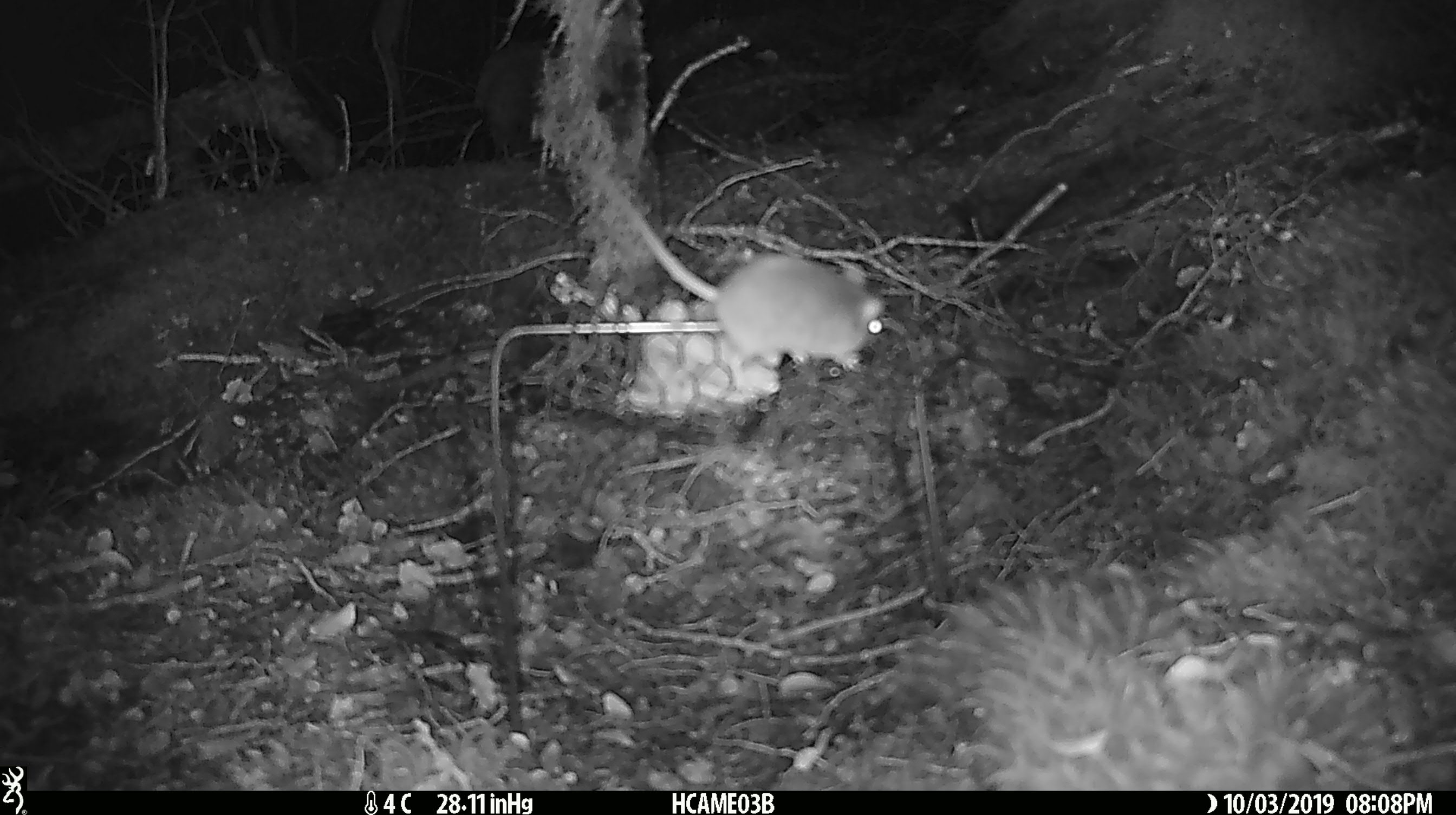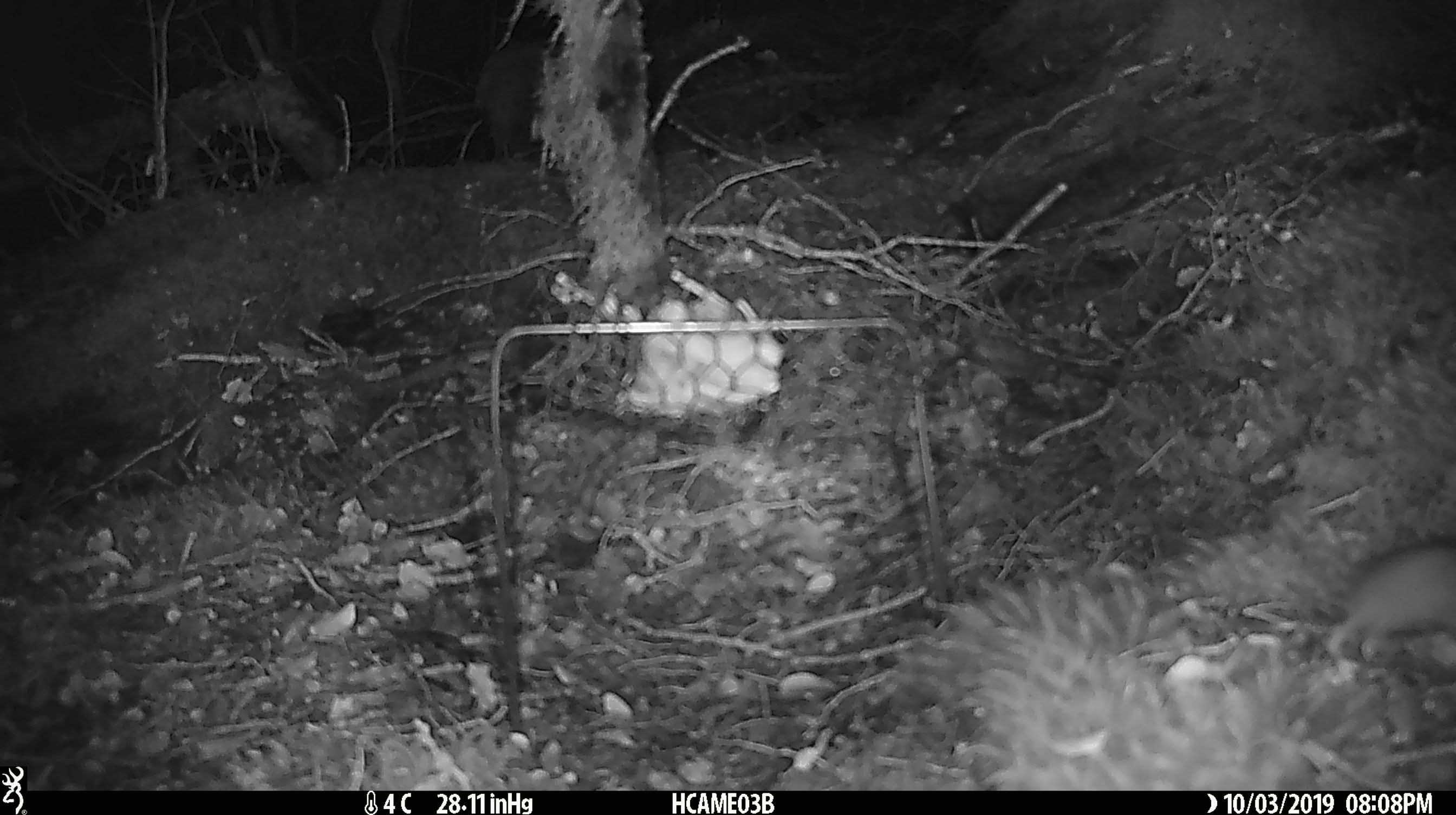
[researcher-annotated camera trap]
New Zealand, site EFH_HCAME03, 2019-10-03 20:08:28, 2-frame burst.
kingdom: Animalia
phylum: Chordata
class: Mammalia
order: Rodentia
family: Muridae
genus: Mus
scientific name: Mus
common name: mouse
Mouse (Mus).